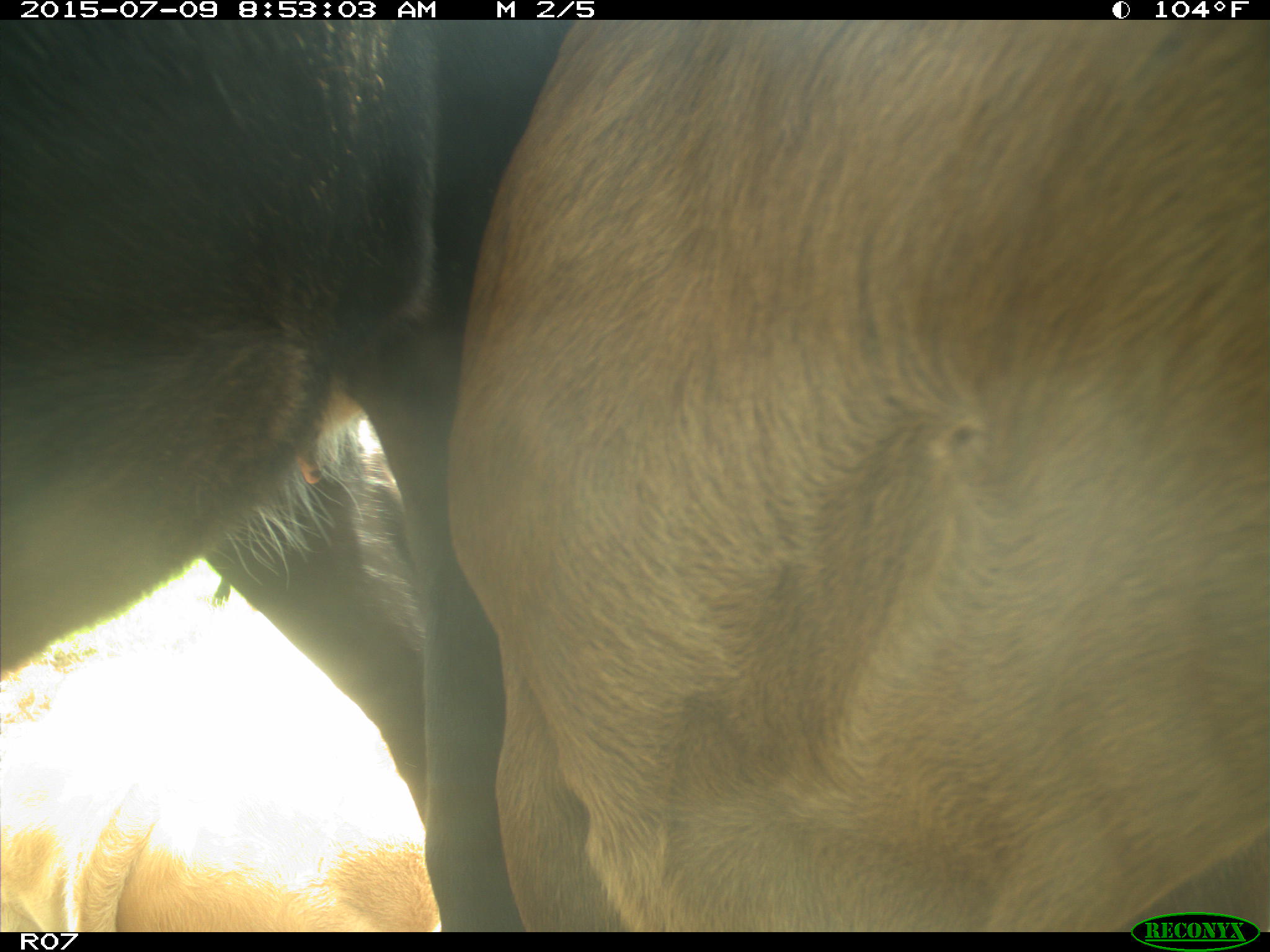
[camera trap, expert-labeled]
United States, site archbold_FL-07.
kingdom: Animalia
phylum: Chordata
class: Mammalia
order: Artiodactyla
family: Bovidae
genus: Bos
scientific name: Bos taurus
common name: domestic cow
Bos taurus (domestic cow).